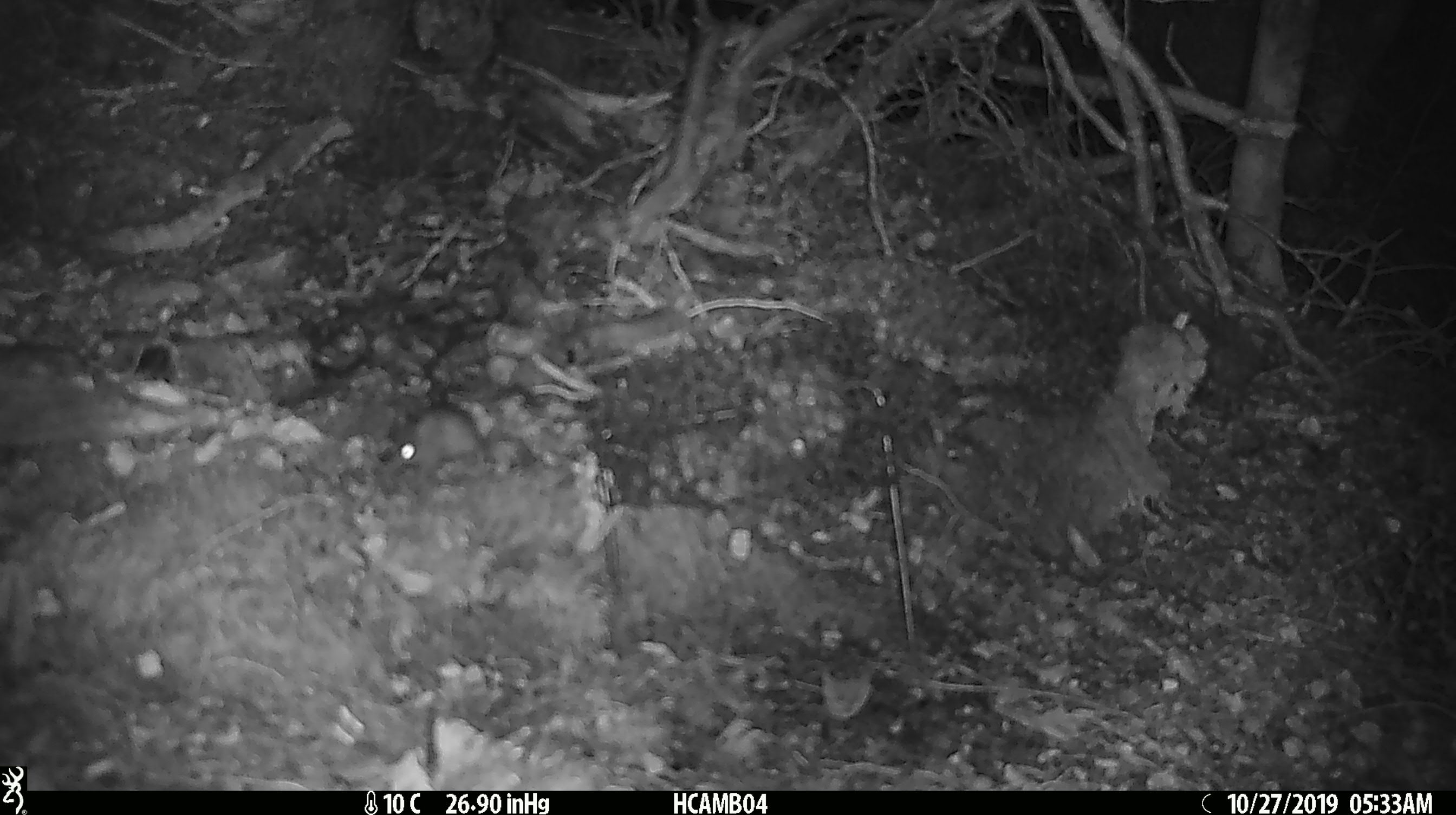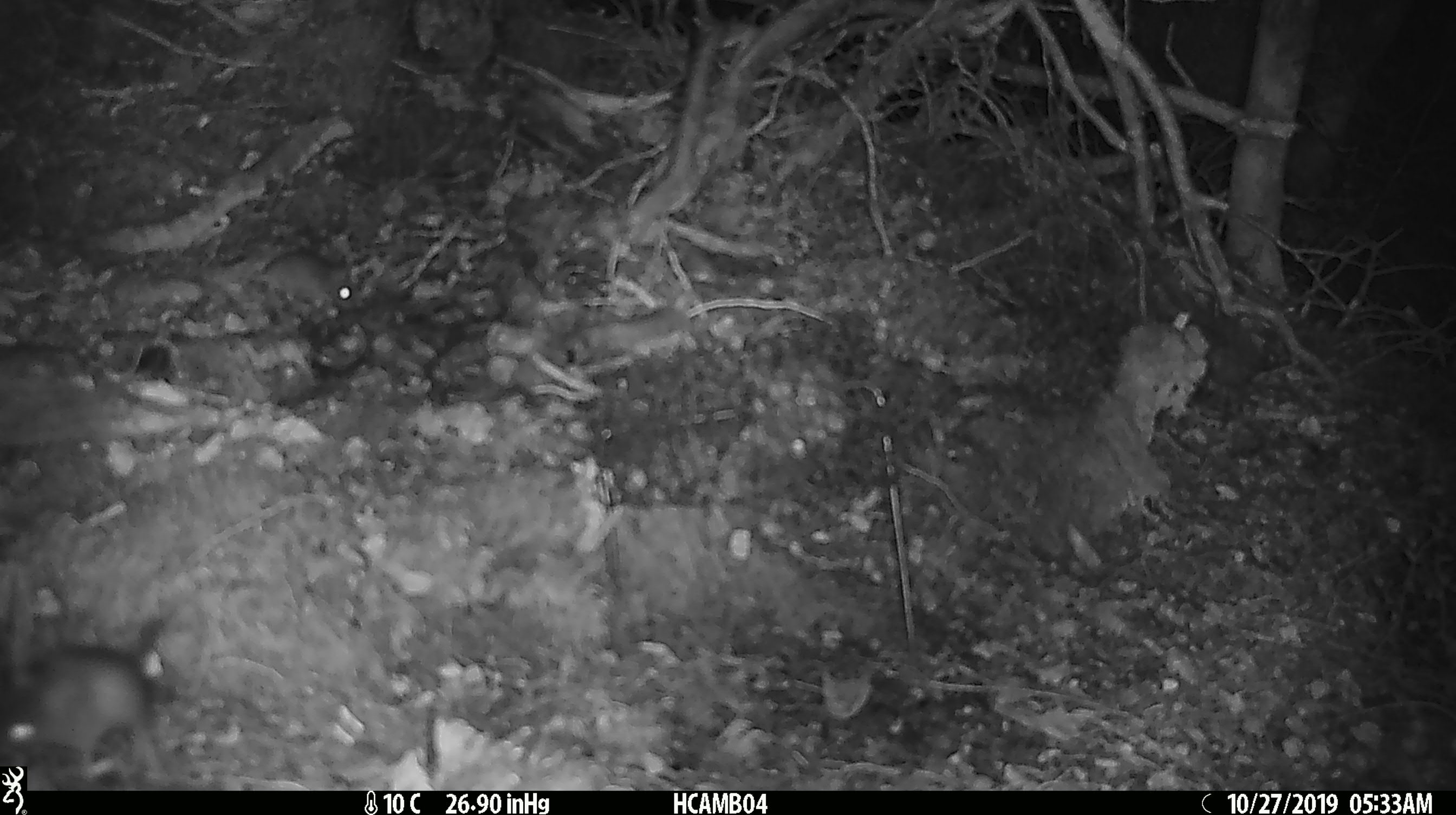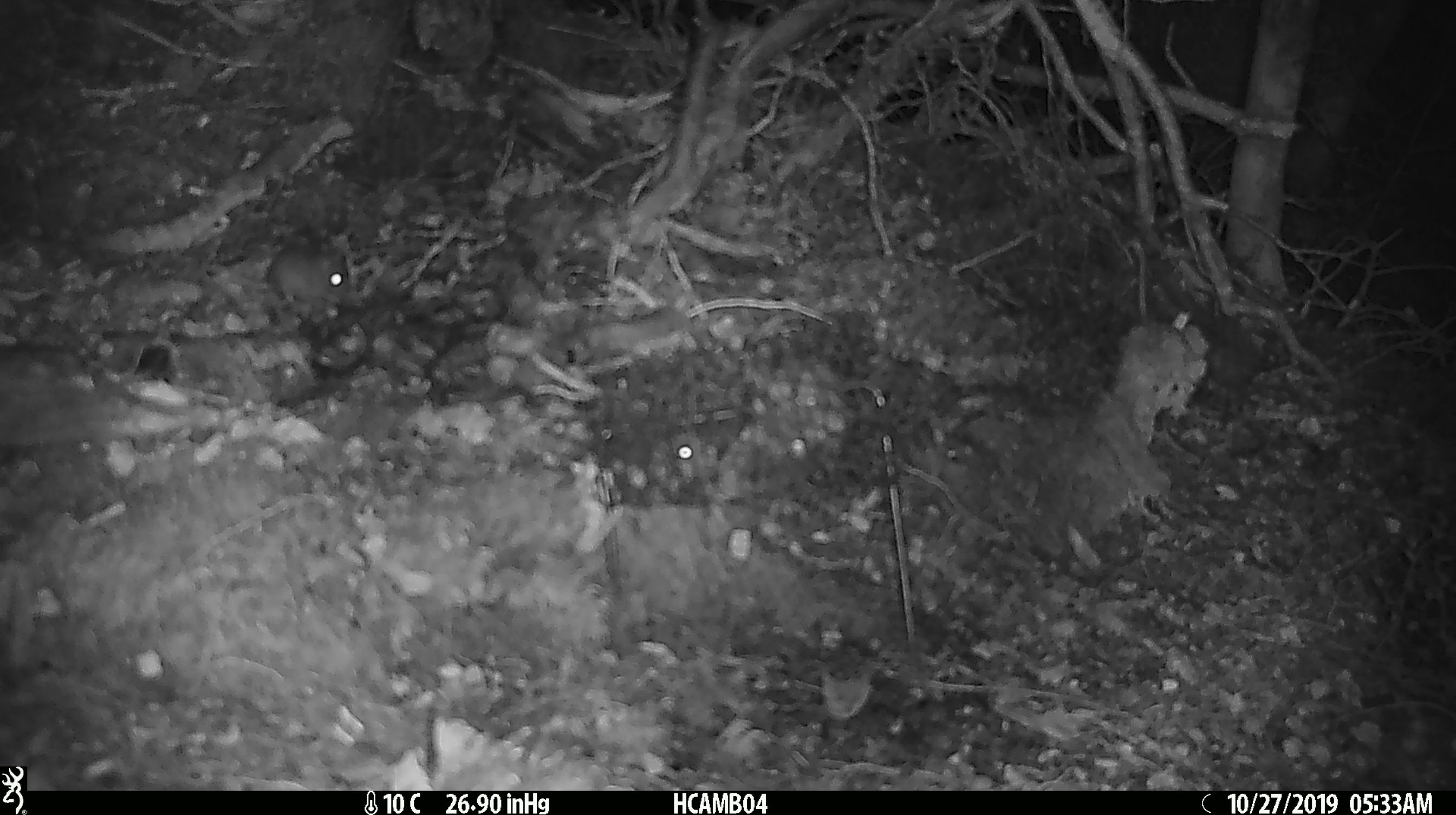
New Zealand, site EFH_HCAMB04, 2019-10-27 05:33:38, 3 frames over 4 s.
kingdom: Animalia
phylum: Chordata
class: Mammalia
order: Rodentia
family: Muridae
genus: Mus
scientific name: Mus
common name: mouse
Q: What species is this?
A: Mouse (Mus).